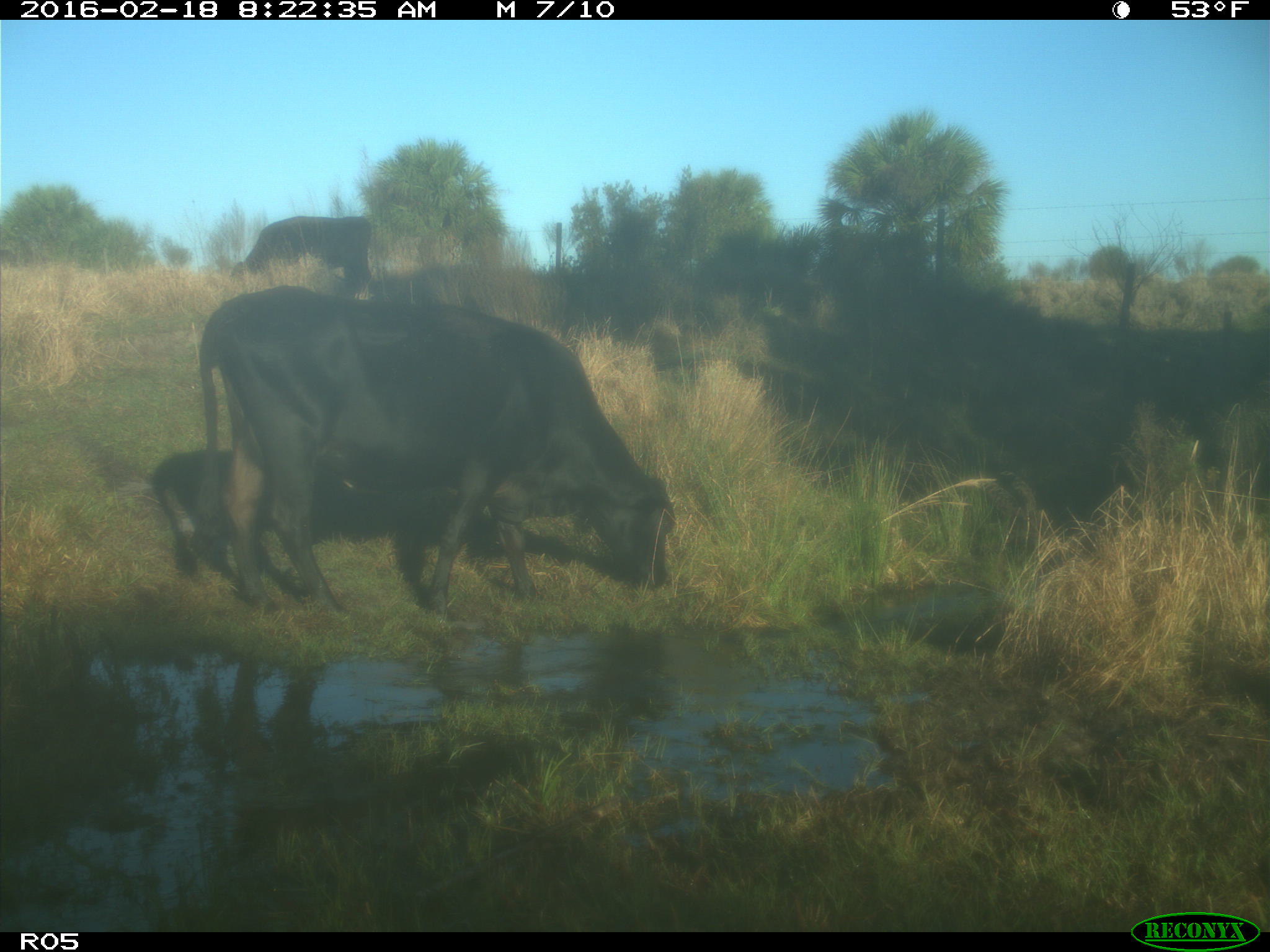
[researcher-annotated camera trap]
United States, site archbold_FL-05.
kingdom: Animalia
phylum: Chordata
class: Mammalia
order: Artiodactyla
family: Bovidae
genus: Bos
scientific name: Bos taurus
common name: domestic cow